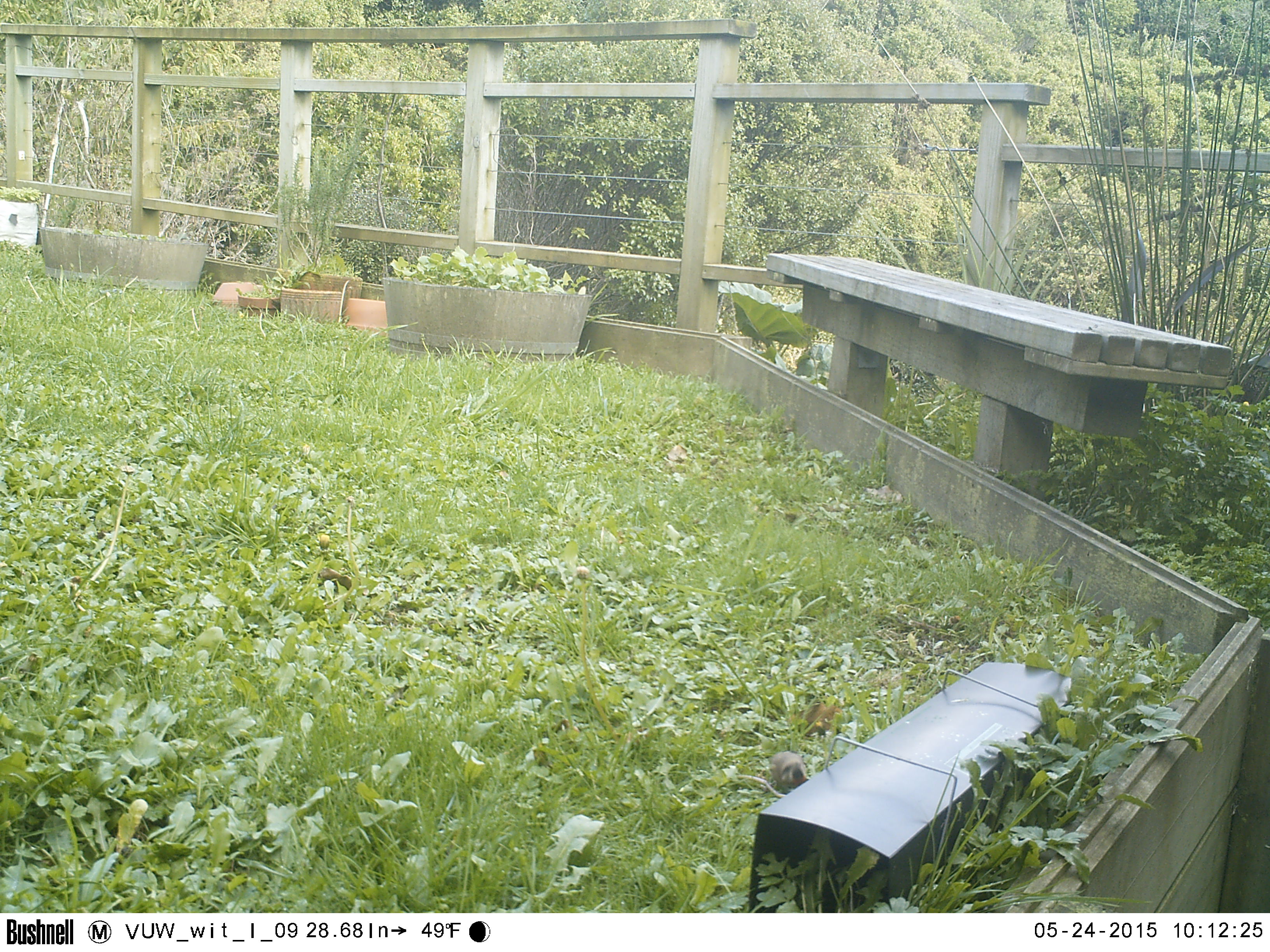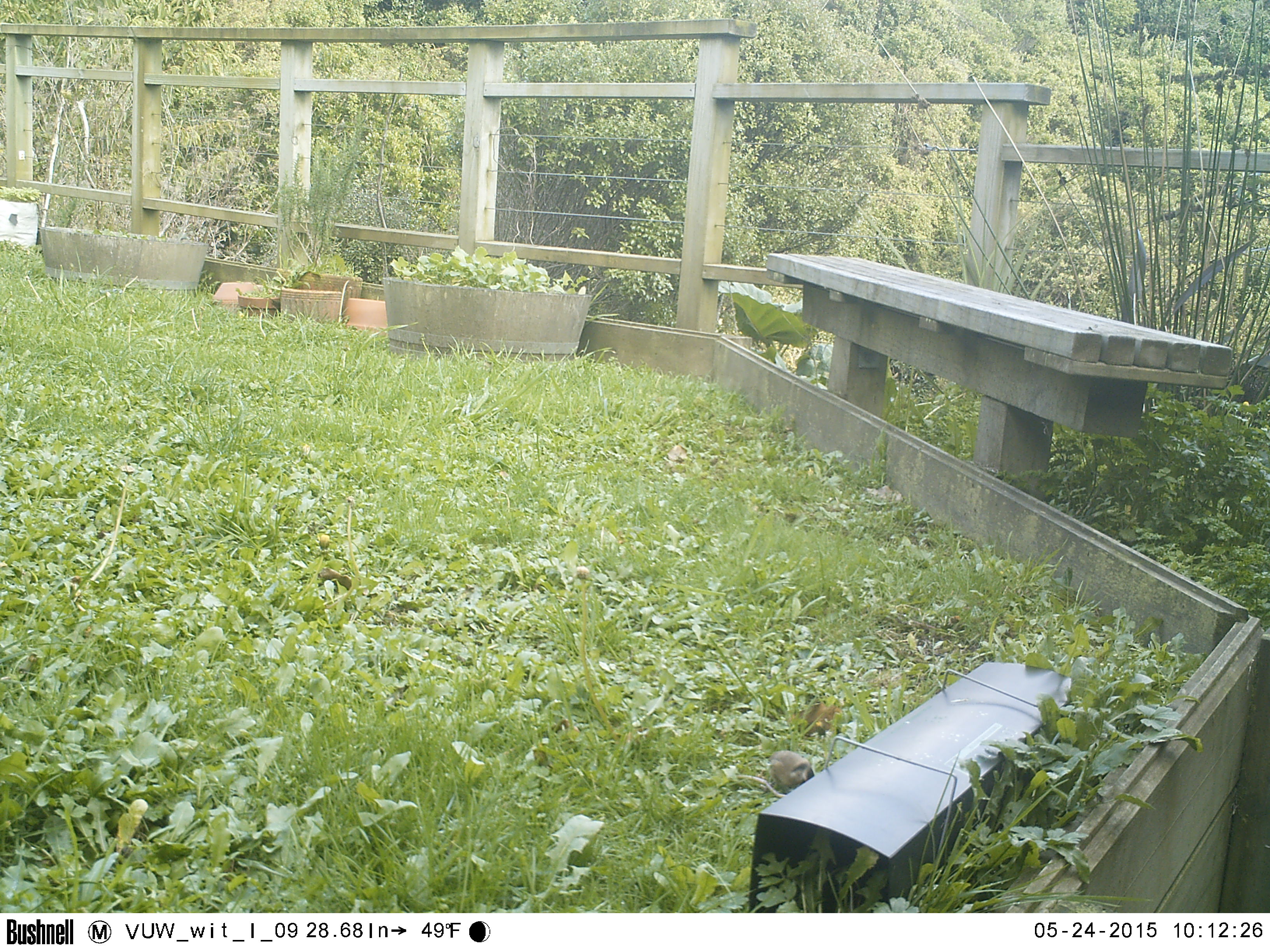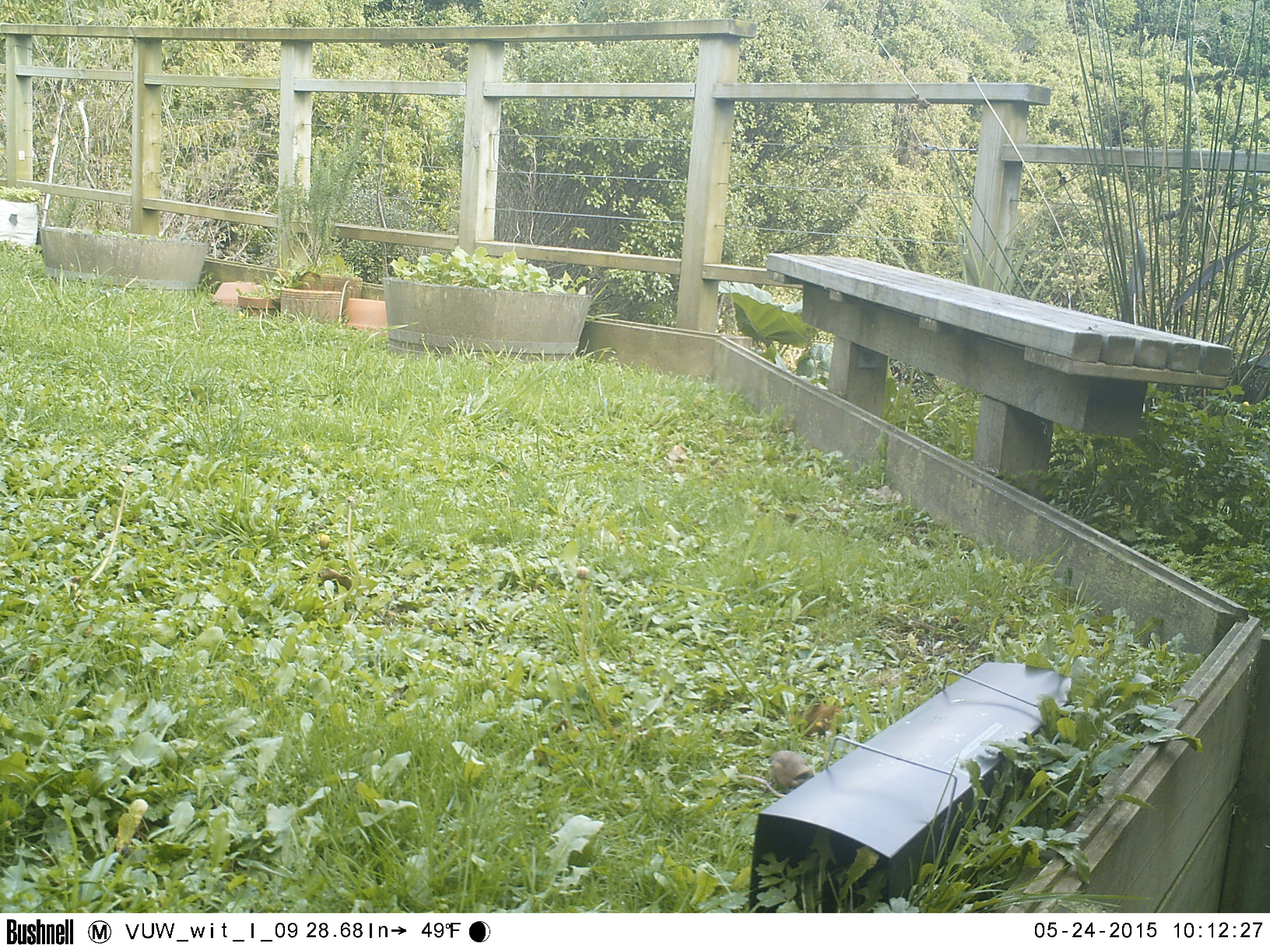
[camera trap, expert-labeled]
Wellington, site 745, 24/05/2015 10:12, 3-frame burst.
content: unidentified animal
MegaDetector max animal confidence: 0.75